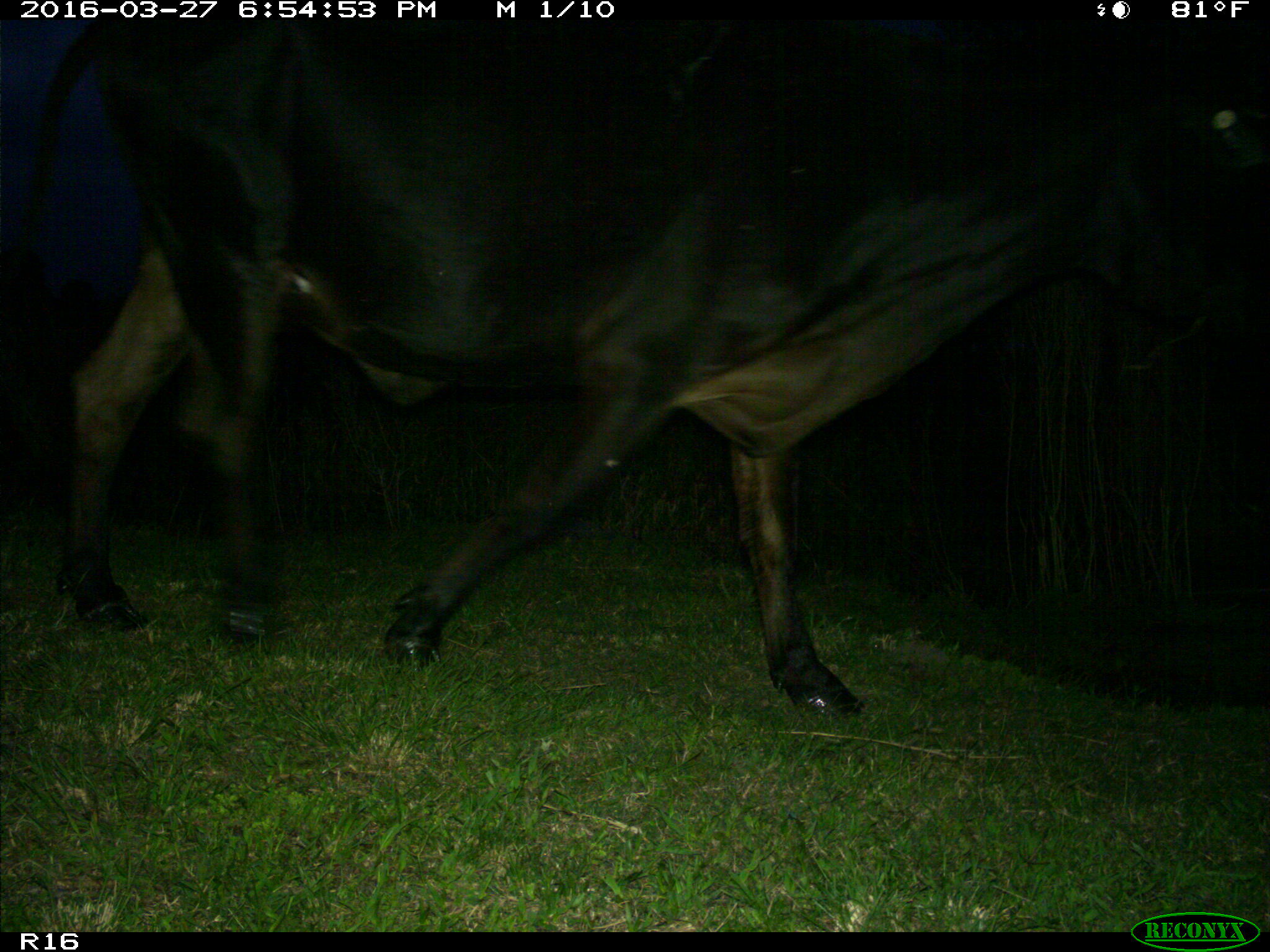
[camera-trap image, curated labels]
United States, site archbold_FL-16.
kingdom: Animalia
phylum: Chordata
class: Mammalia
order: Artiodactyla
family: Bovidae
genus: Bos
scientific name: Bos taurus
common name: domestic cow